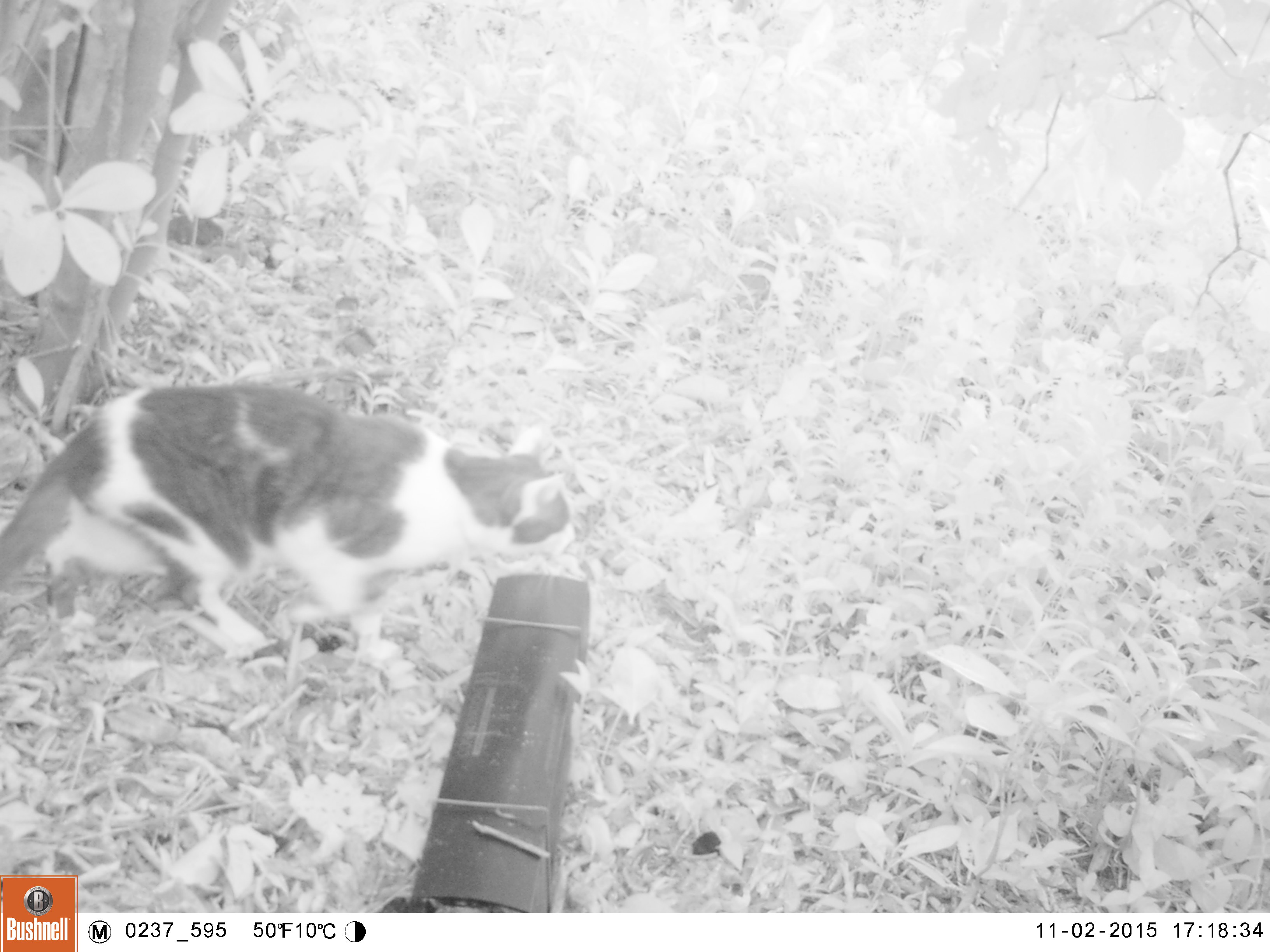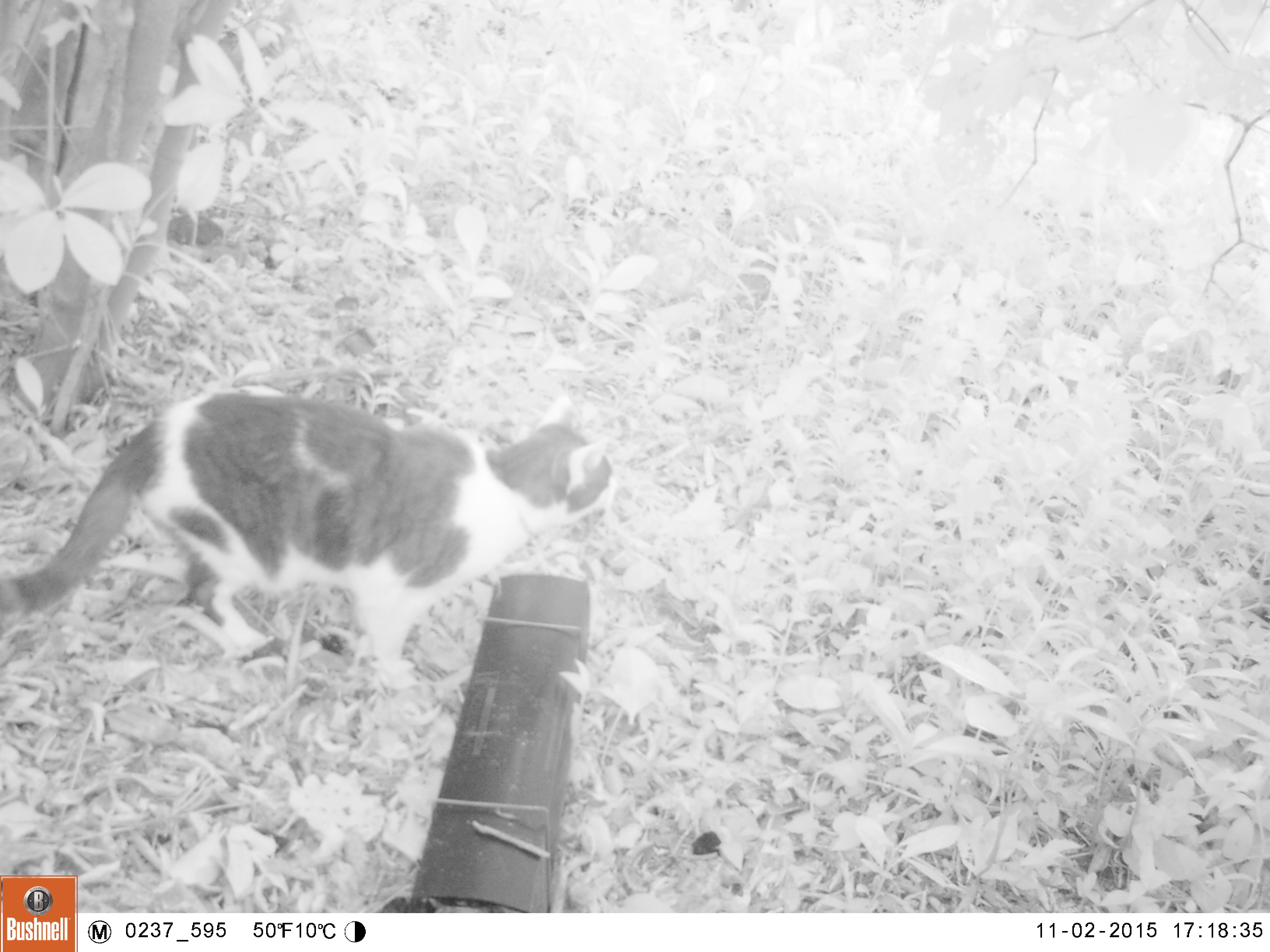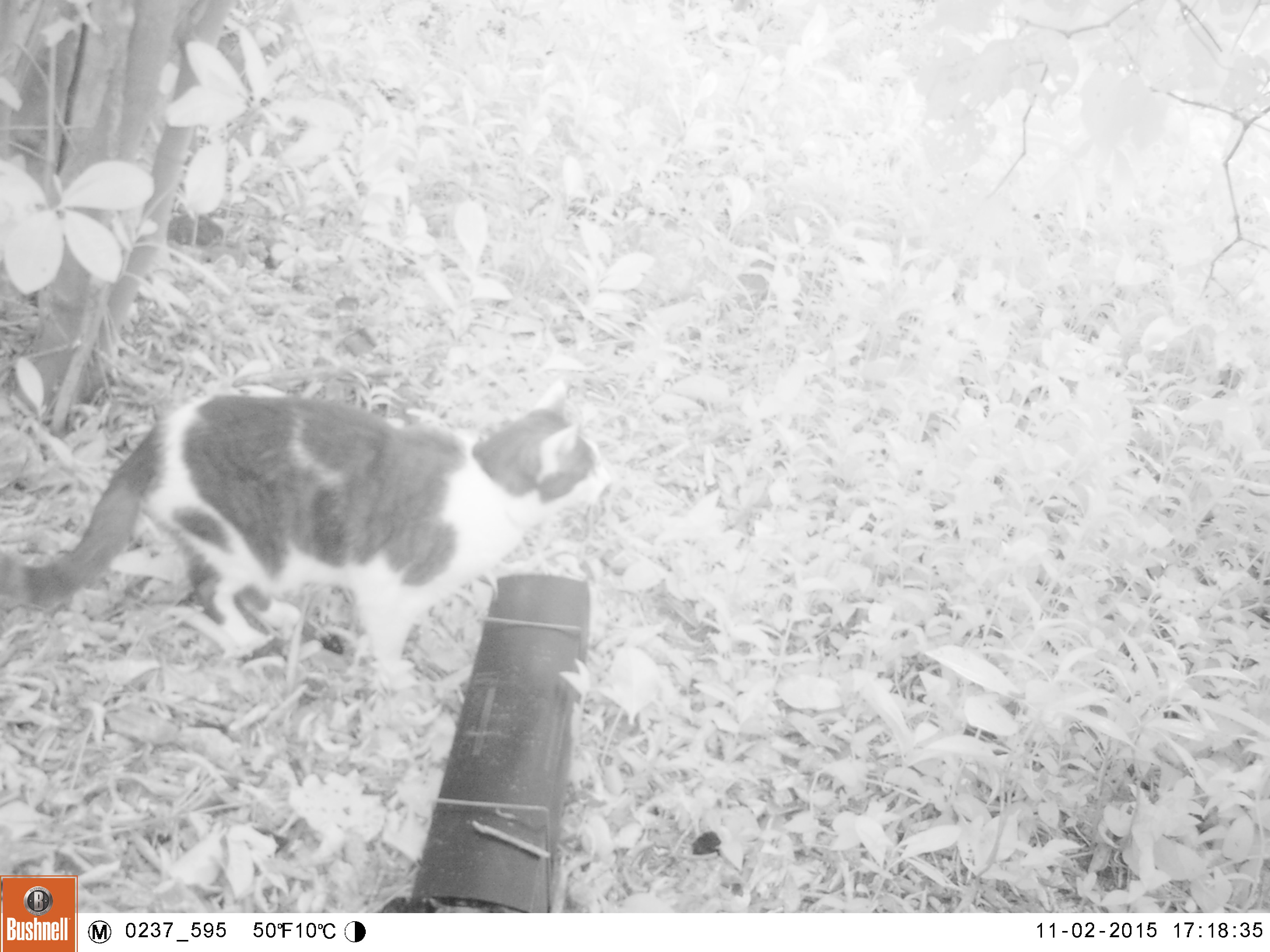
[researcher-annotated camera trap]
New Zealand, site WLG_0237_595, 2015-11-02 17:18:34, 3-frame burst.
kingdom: Animalia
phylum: Chordata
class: Mammalia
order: Carnivora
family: Felidae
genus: Felis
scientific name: Felis catus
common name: domestic cat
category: cat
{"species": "cat (domestic cat) (Felis catus)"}